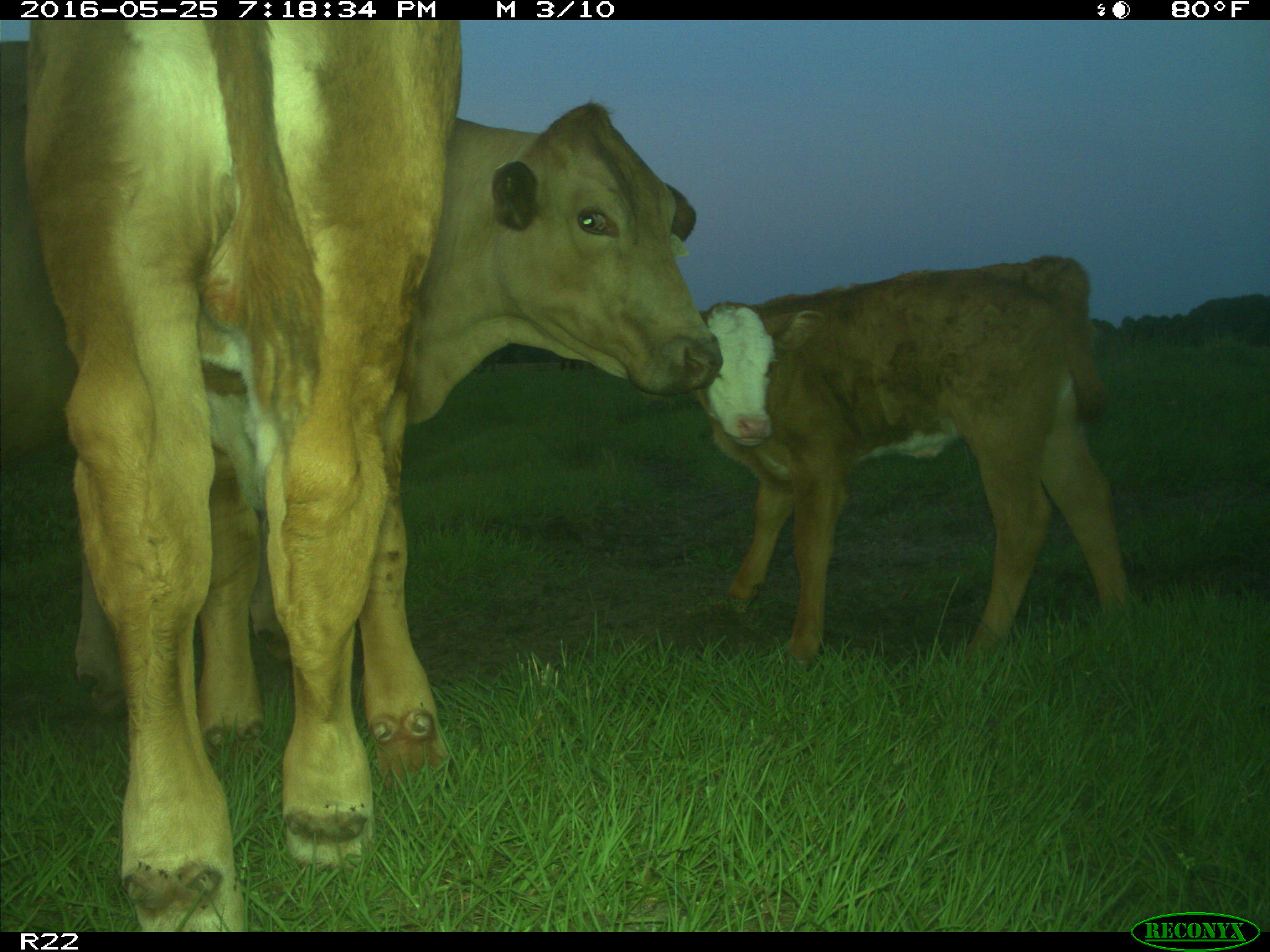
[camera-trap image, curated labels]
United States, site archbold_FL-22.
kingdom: Animalia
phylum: Chordata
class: Mammalia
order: Artiodactyla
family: Bovidae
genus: Bos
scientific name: Bos taurus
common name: domestic cow